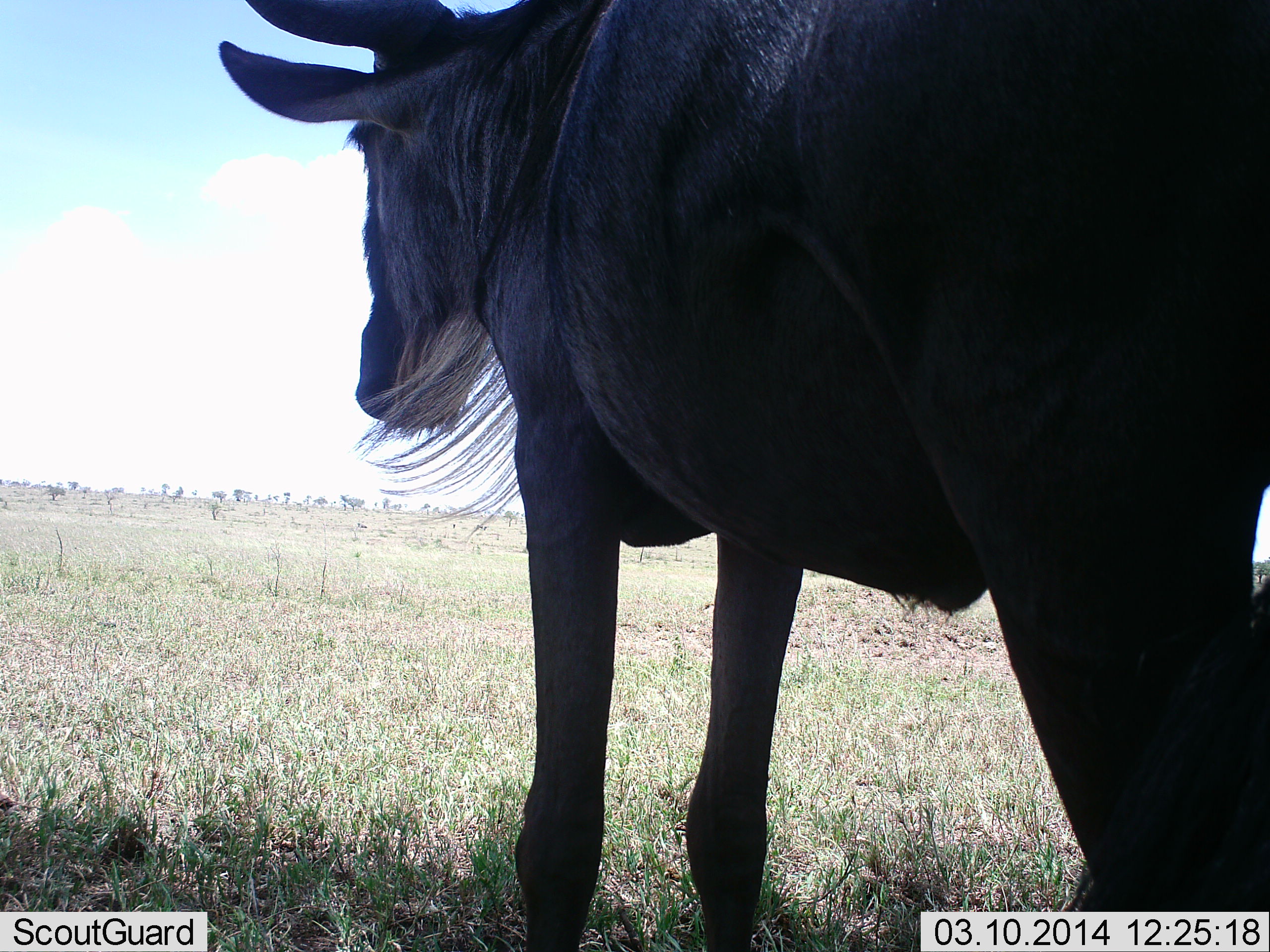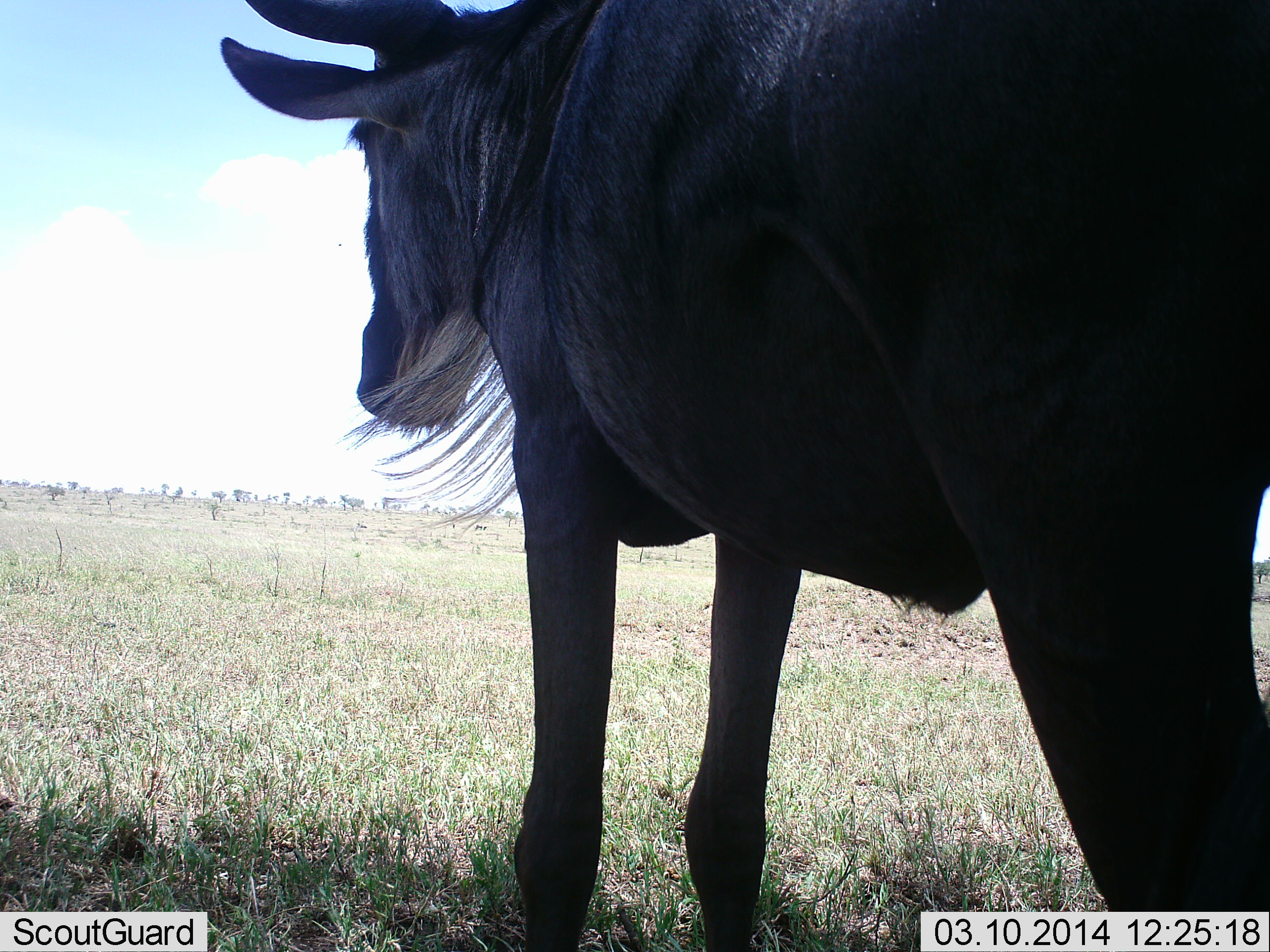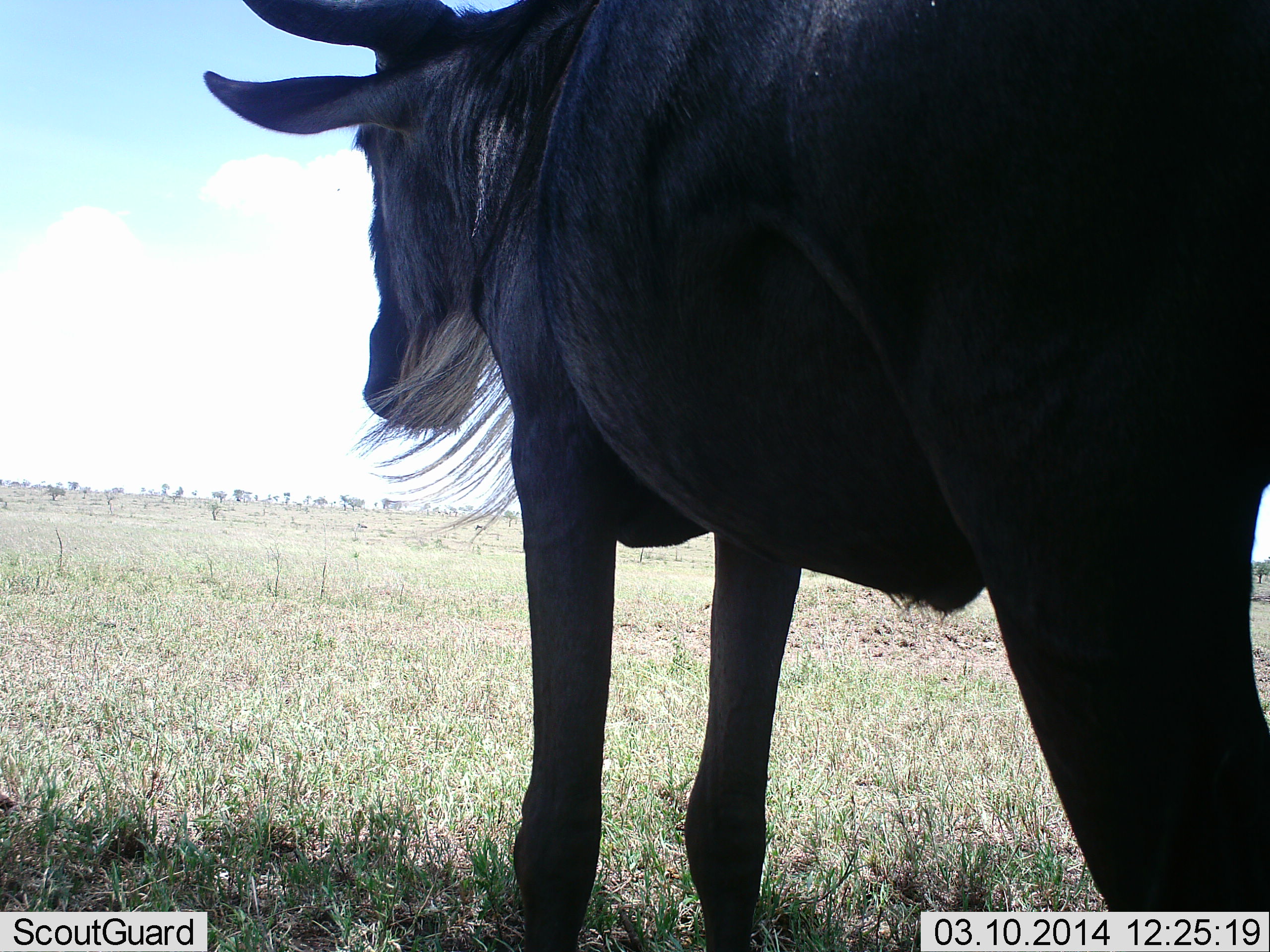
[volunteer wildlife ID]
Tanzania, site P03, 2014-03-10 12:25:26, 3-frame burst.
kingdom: Animalia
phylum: Chordata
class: Mammalia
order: Artiodactyla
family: Bovidae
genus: Connochaetes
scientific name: Connochaetes taurinus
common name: blue wildebeest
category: wildebeest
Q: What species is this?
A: Wildebeest (blue wildebeest) (Connochaetes taurinus).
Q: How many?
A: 1.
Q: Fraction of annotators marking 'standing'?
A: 100%.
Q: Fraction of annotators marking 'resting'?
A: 0%.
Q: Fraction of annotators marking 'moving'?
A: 0%.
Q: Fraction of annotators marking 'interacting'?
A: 0%.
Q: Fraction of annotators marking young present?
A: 0%.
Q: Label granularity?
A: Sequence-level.